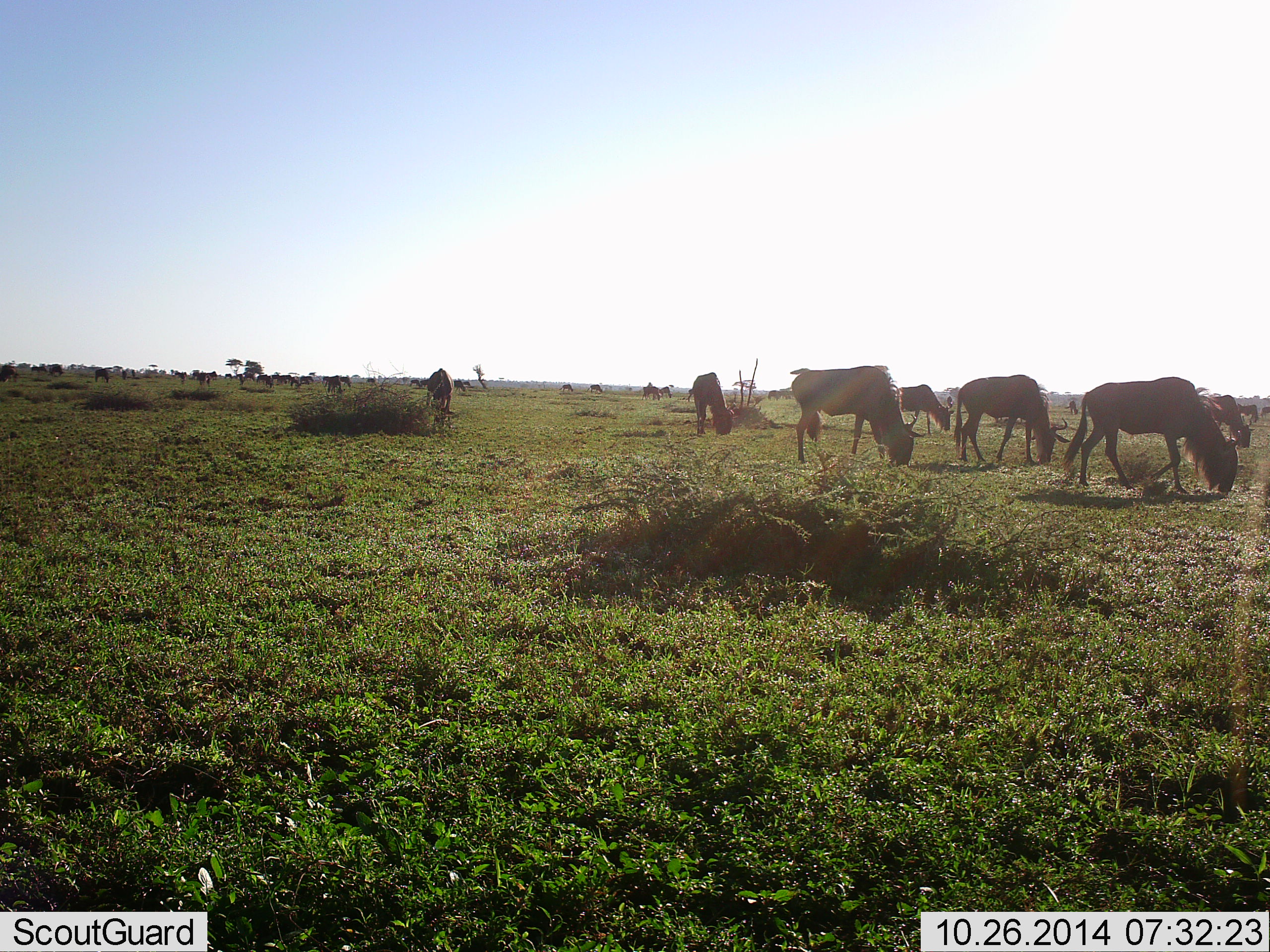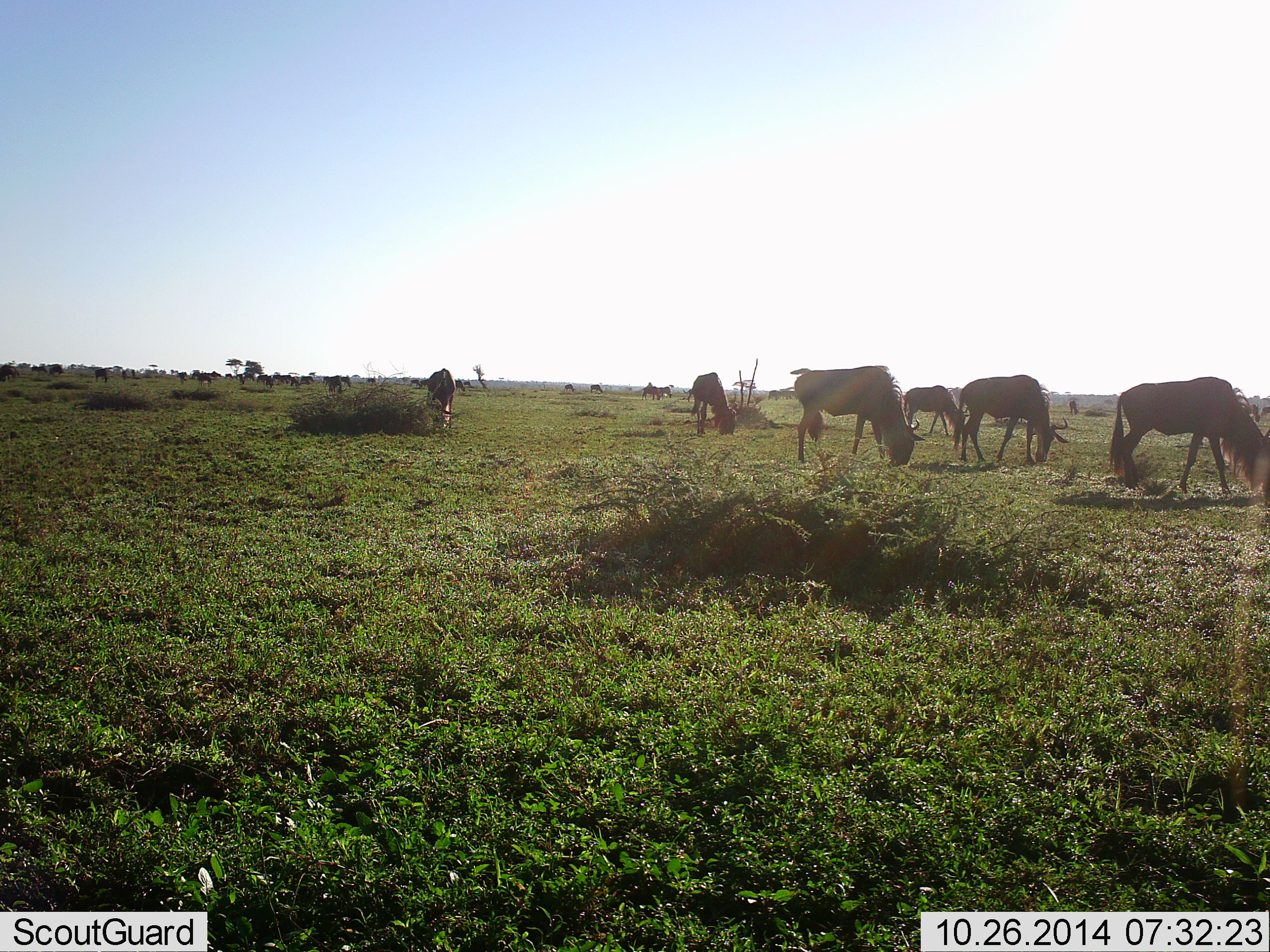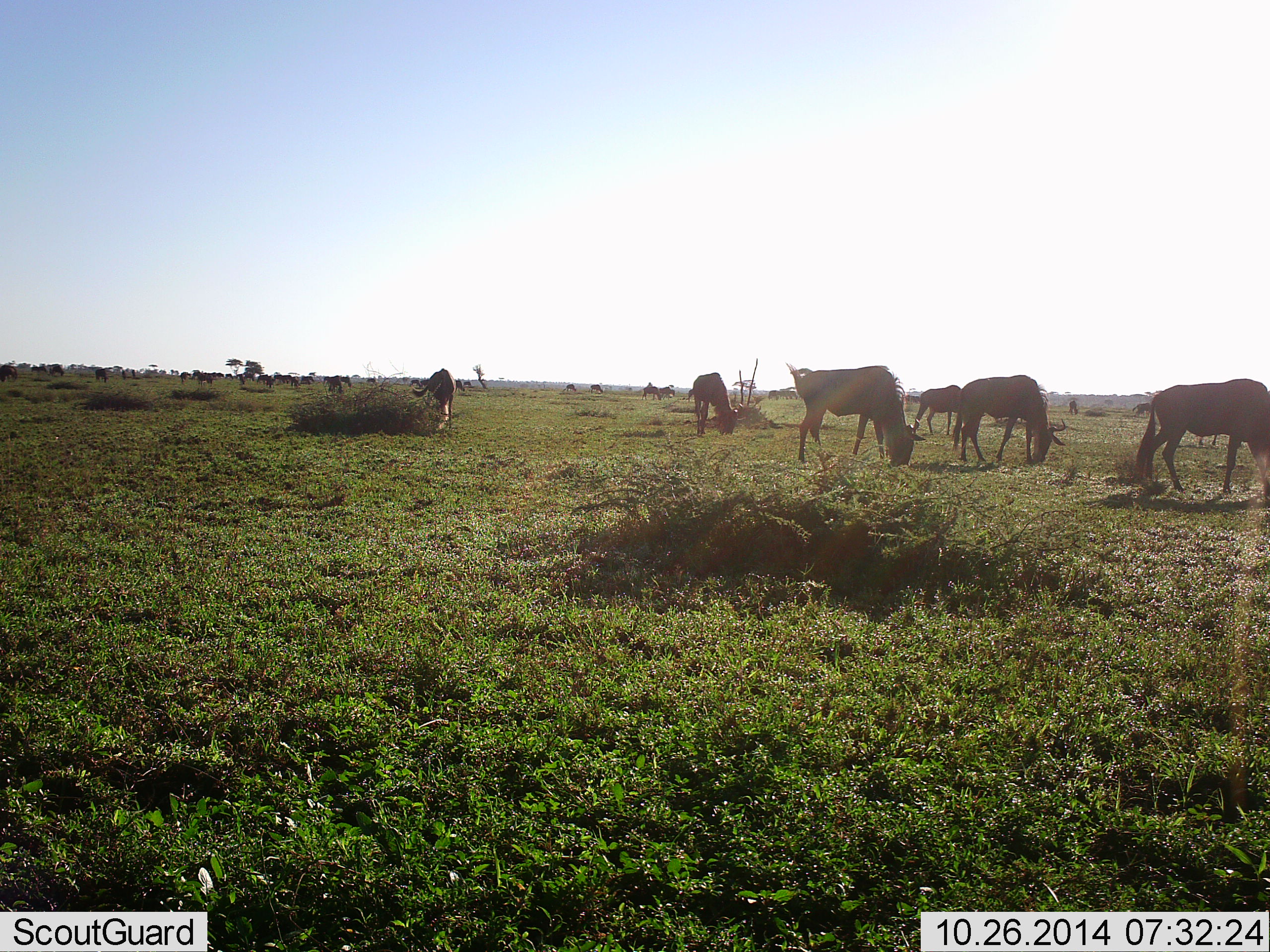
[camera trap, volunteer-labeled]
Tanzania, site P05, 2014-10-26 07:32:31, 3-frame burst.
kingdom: Animalia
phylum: Chordata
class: Mammalia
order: Artiodactyla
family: Bovidae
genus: Connochaetes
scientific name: Connochaetes taurinus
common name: blue wildebeest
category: wildebeest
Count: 11-50.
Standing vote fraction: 10%.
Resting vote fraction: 0%.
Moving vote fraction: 60%.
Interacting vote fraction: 0%.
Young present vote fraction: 0%.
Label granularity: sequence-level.